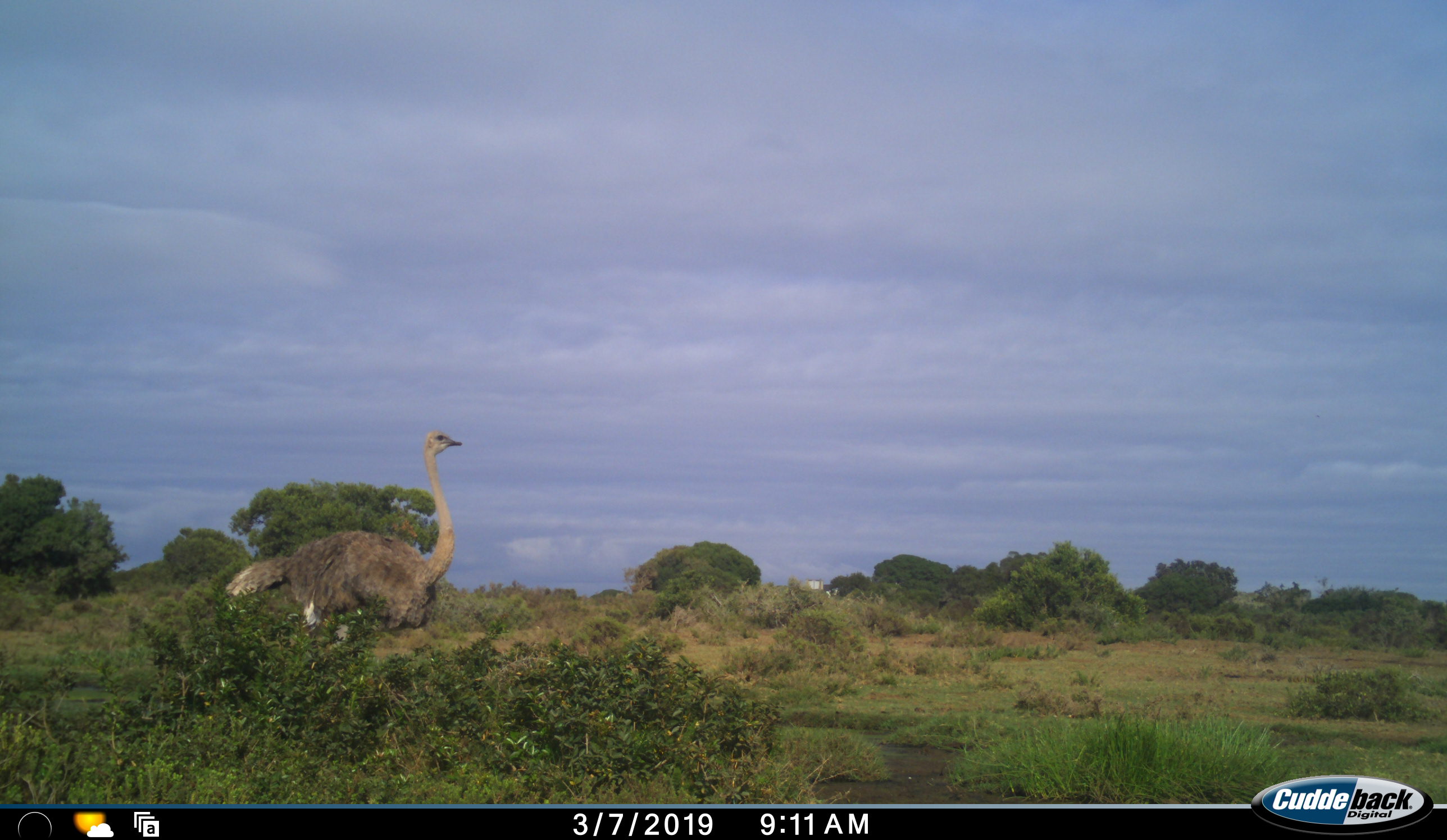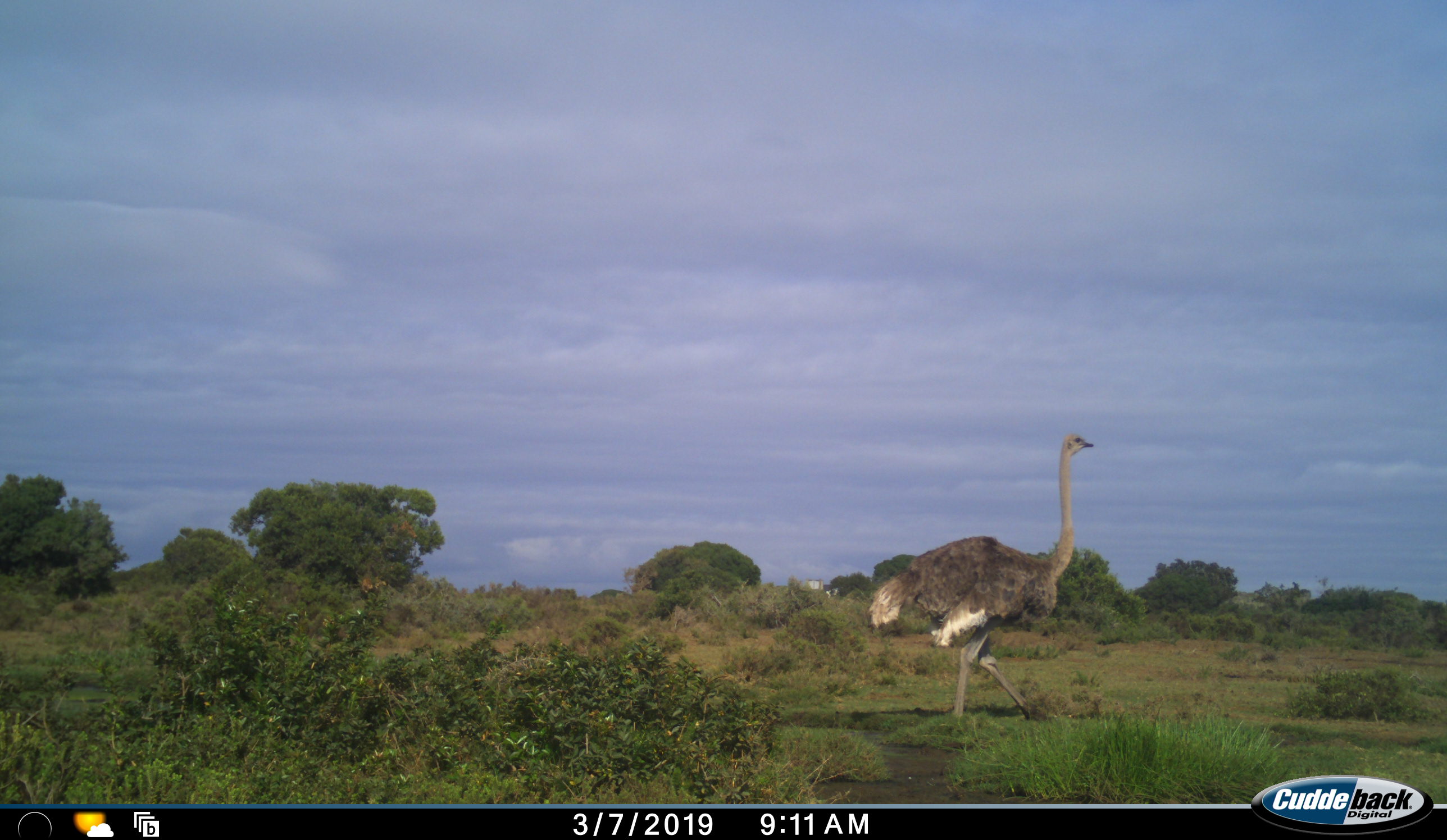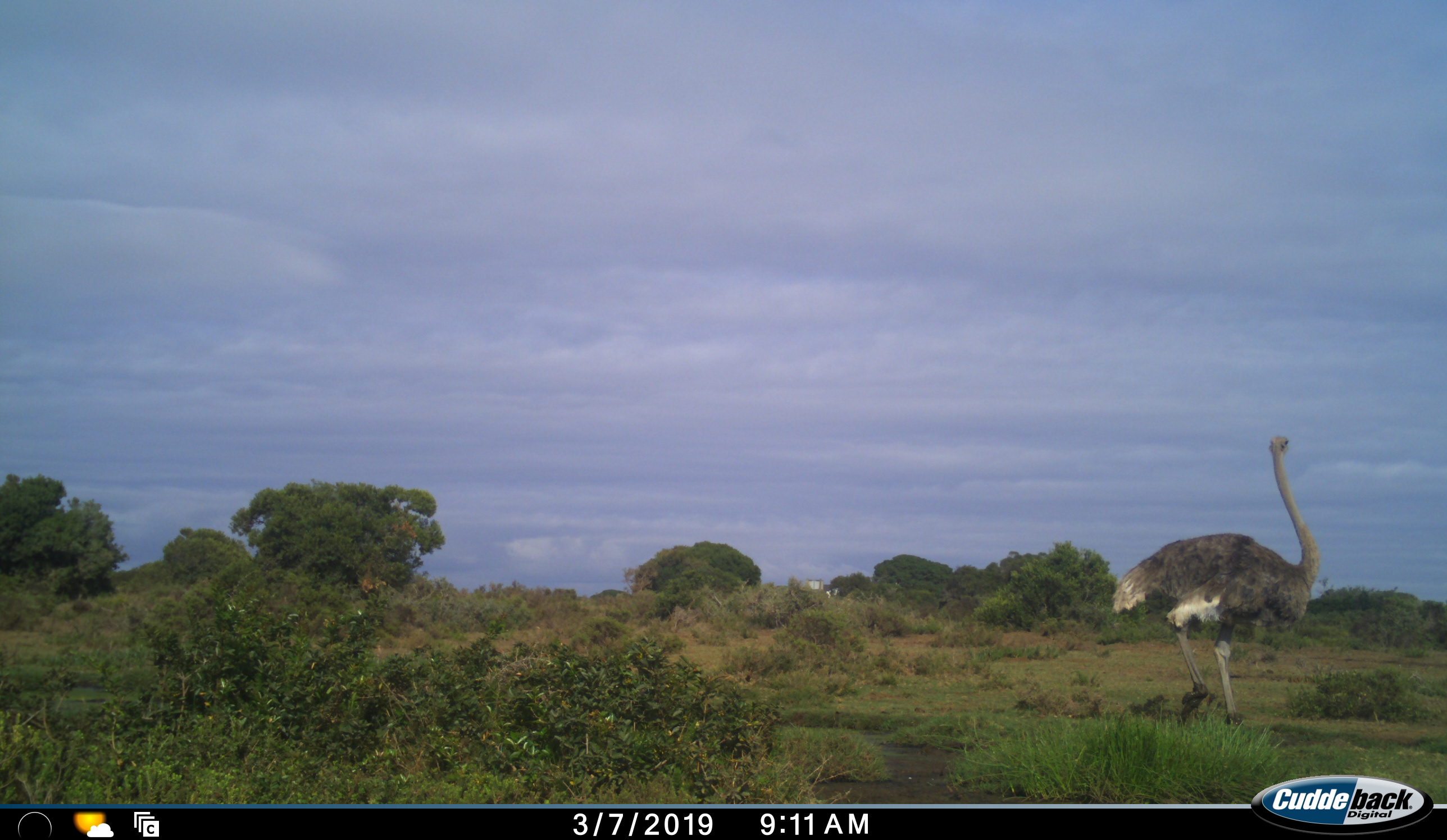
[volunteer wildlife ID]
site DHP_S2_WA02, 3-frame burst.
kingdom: Animalia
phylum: Chordata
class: Aves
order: Struthioniformes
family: Struthionidae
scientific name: Struthionidae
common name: ostrich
Ostrich (Struthionidae), count 1. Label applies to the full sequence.